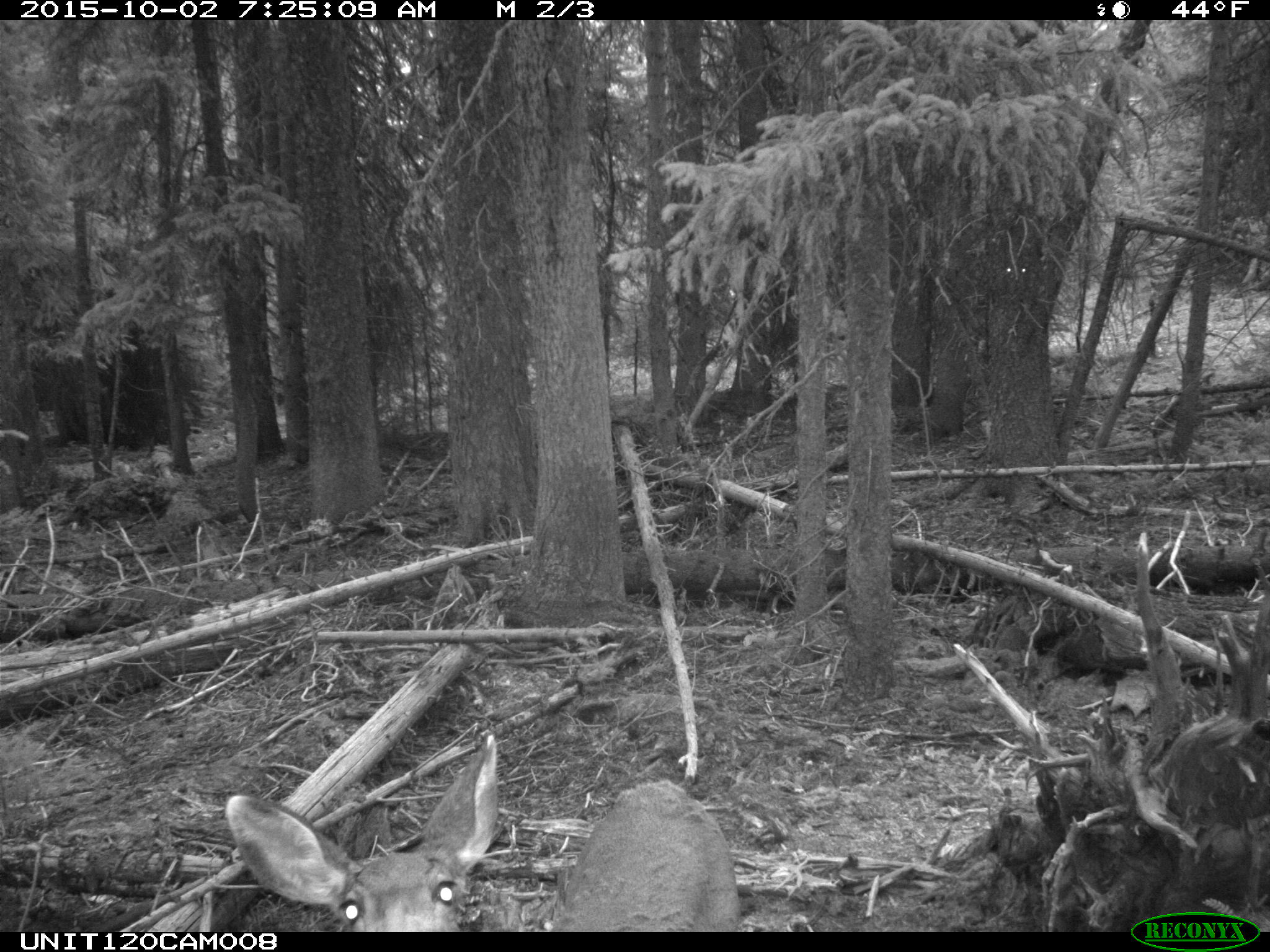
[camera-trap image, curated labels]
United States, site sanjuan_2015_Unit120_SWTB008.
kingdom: Animalia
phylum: Chordata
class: Mammalia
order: Artiodactyla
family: Cervidae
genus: Odocoileus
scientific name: Odocoileus hemionus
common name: mule deer